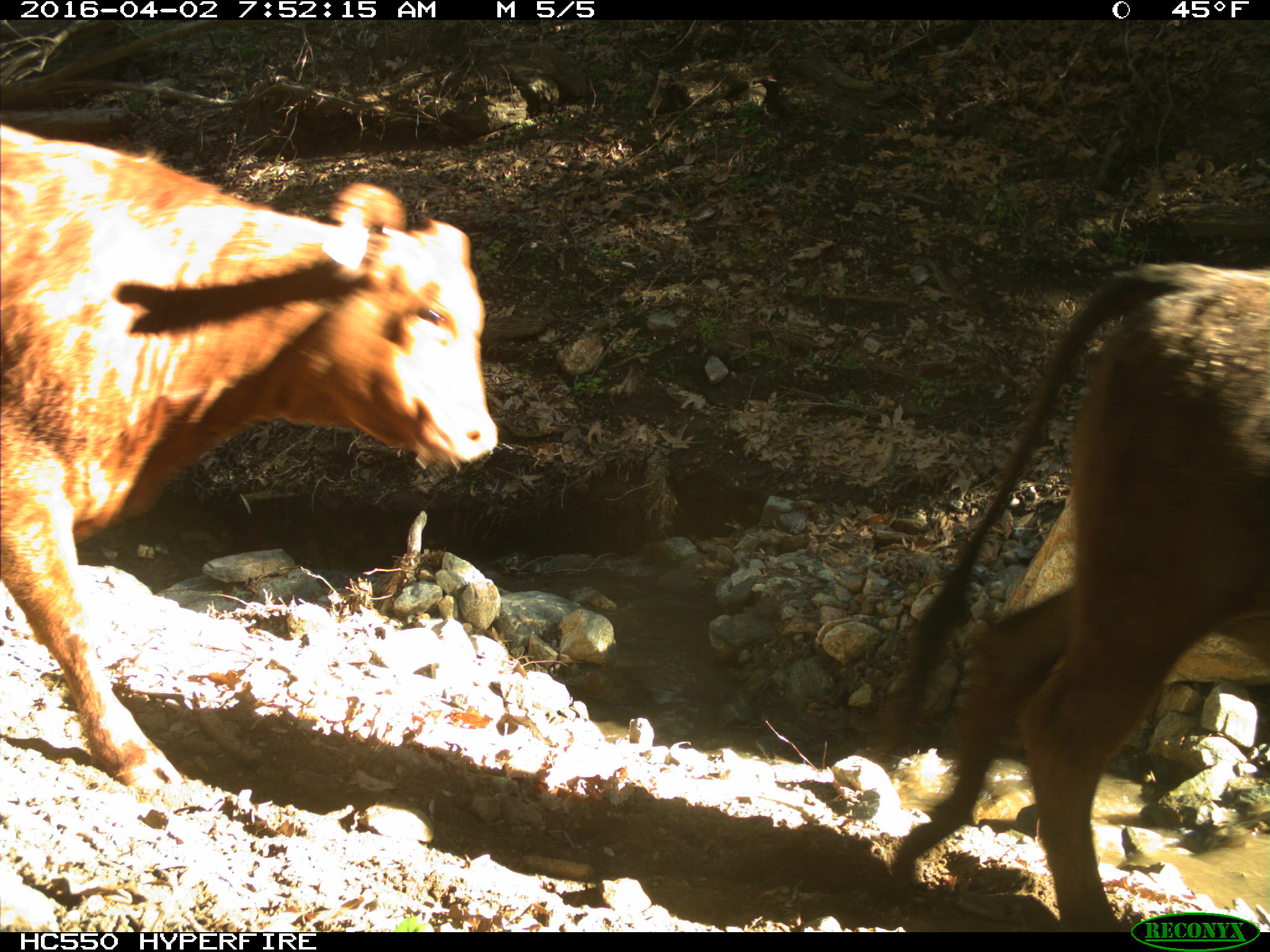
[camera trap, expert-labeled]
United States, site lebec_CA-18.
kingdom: Animalia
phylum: Chordata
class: Mammalia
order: Artiodactyla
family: Bovidae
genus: Bos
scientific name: Bos taurus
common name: domestic cow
Bos taurus (domestic cow).